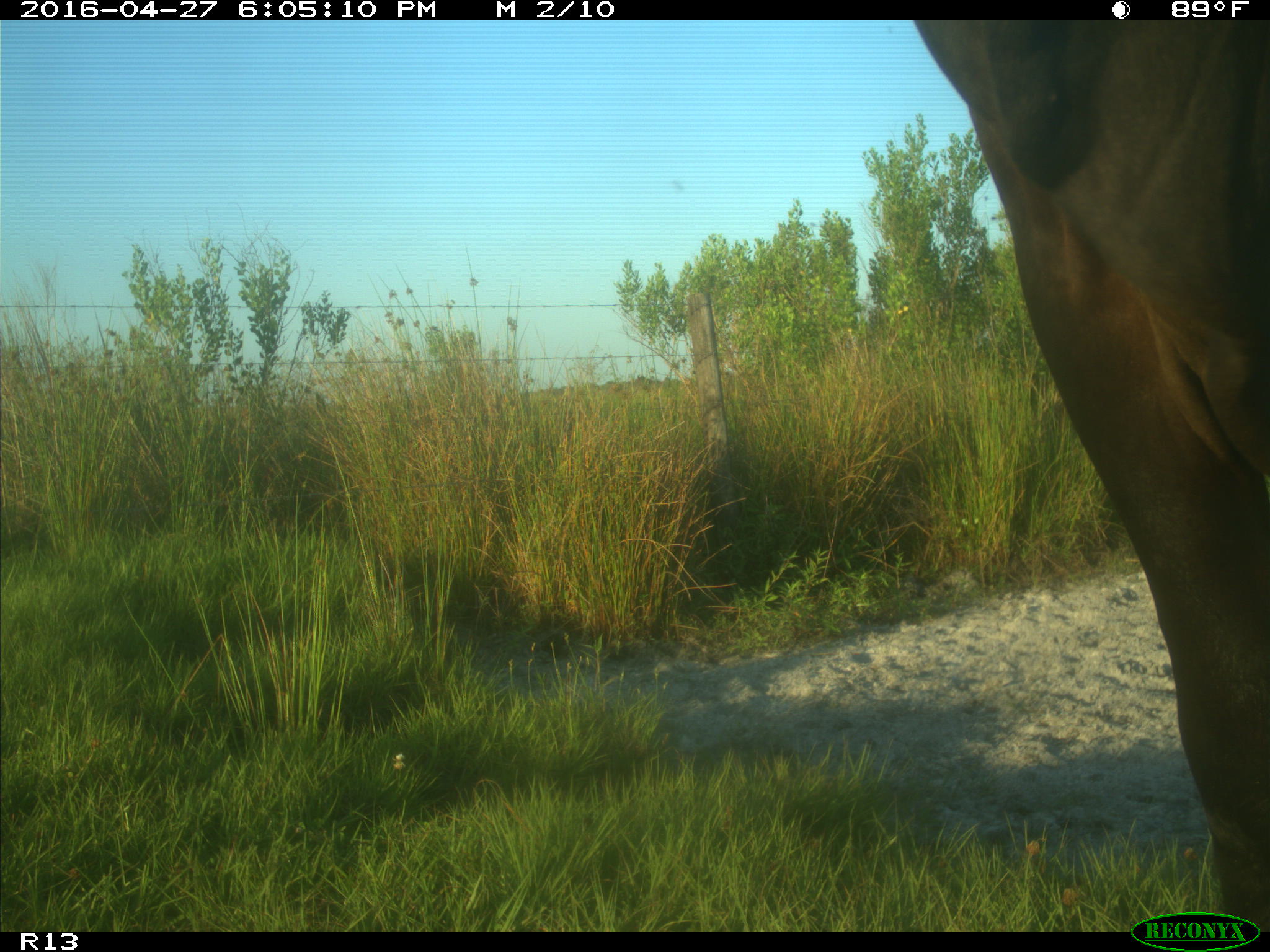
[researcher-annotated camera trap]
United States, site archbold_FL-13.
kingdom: Animalia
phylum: Chordata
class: Mammalia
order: Artiodactyla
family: Bovidae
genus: Bos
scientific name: Bos taurus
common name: domestic cow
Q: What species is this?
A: Bos taurus (domestic cow).